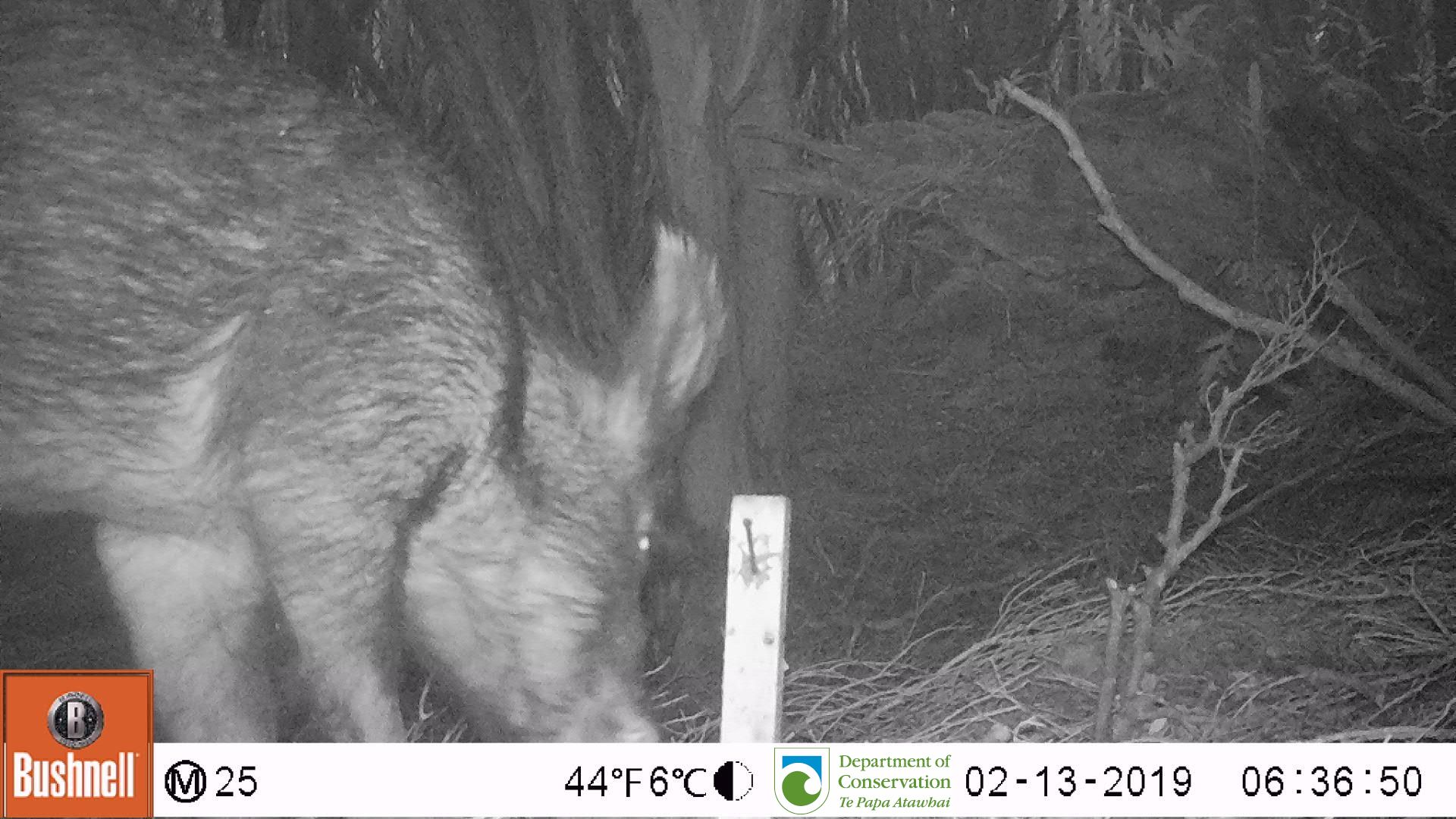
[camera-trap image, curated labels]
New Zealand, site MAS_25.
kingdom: Animalia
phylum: Chordata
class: Mammalia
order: Artiodactyla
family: Suidae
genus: Sus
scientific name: Sus scrofa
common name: pig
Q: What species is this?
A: Pig (Sus scrofa).